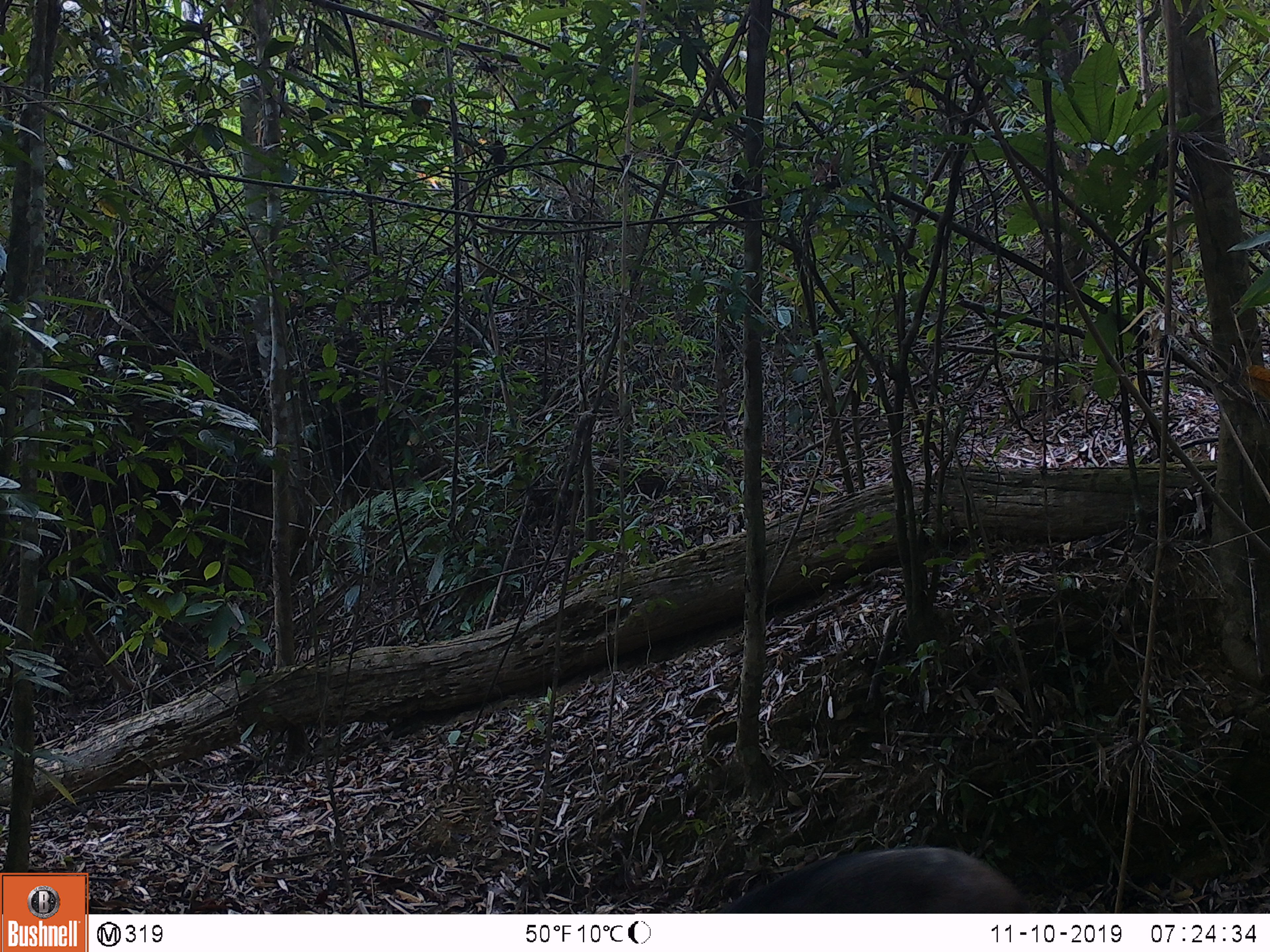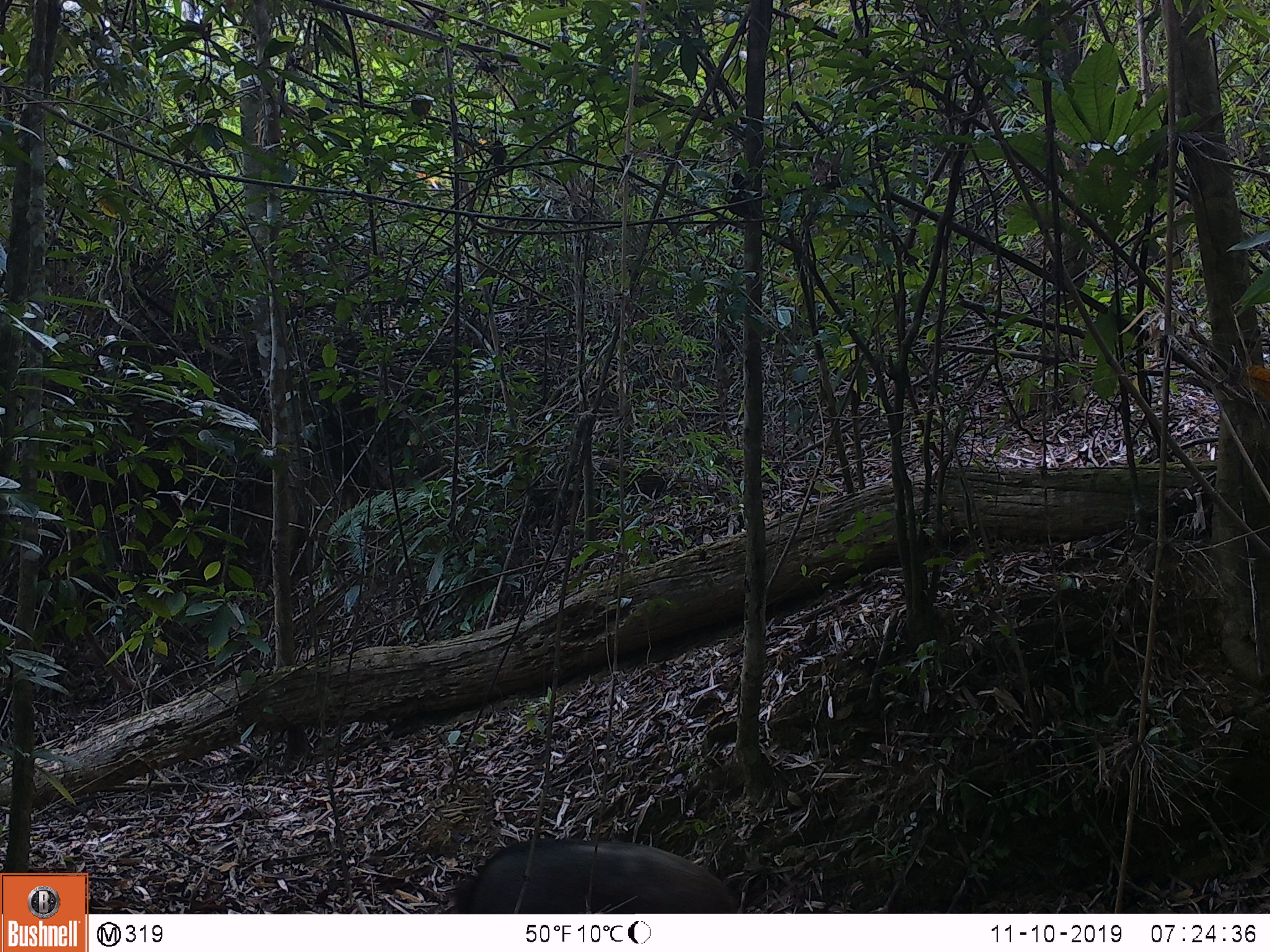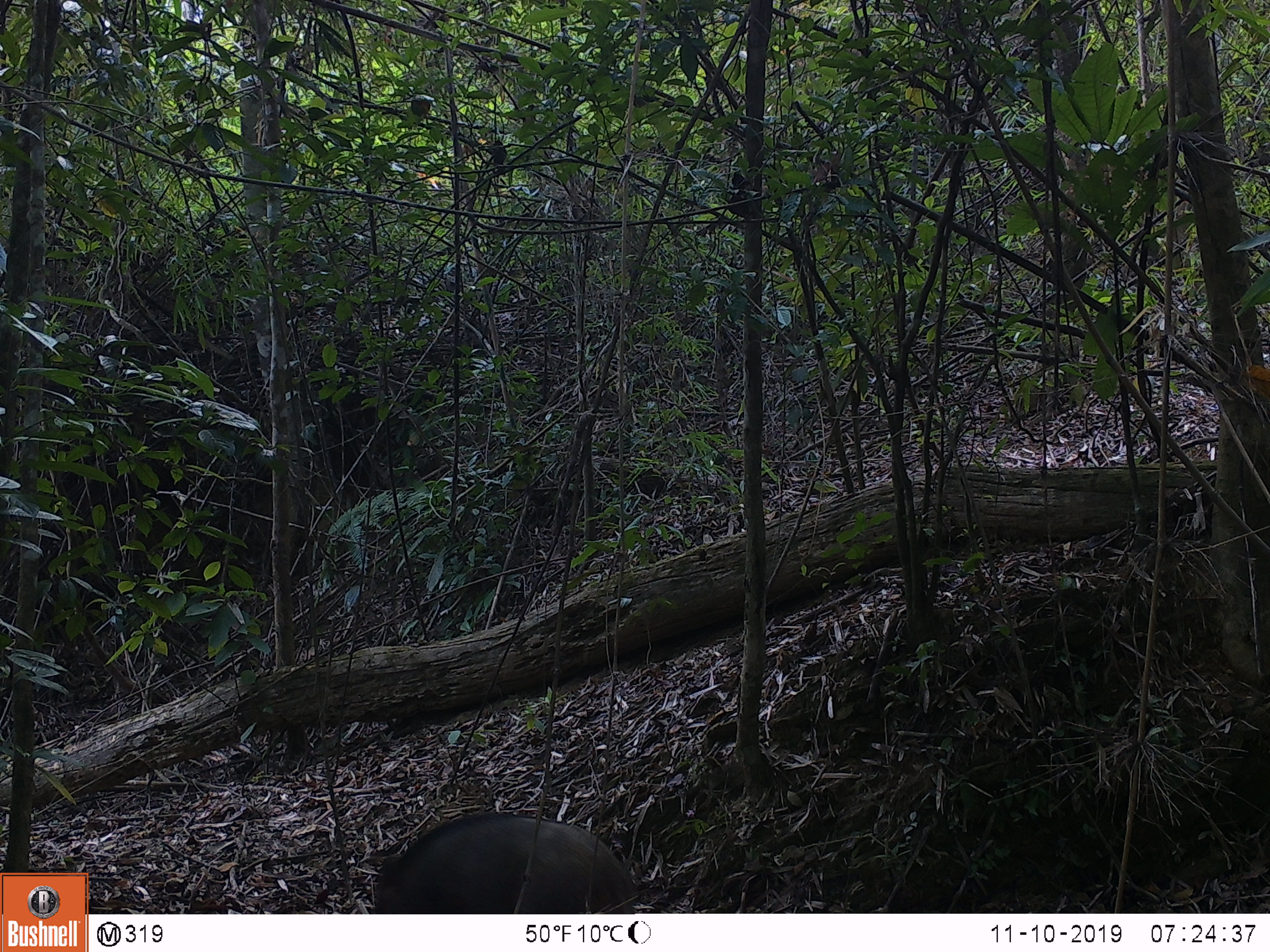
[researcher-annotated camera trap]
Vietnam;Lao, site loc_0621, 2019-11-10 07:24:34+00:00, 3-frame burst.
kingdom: Animalia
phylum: Chordata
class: Mammalia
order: Artiodactyla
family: Suidae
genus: Sus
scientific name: Sus scrofa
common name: eurasian wild pig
Eurasian wild pig (Sus scrofa). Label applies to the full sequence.